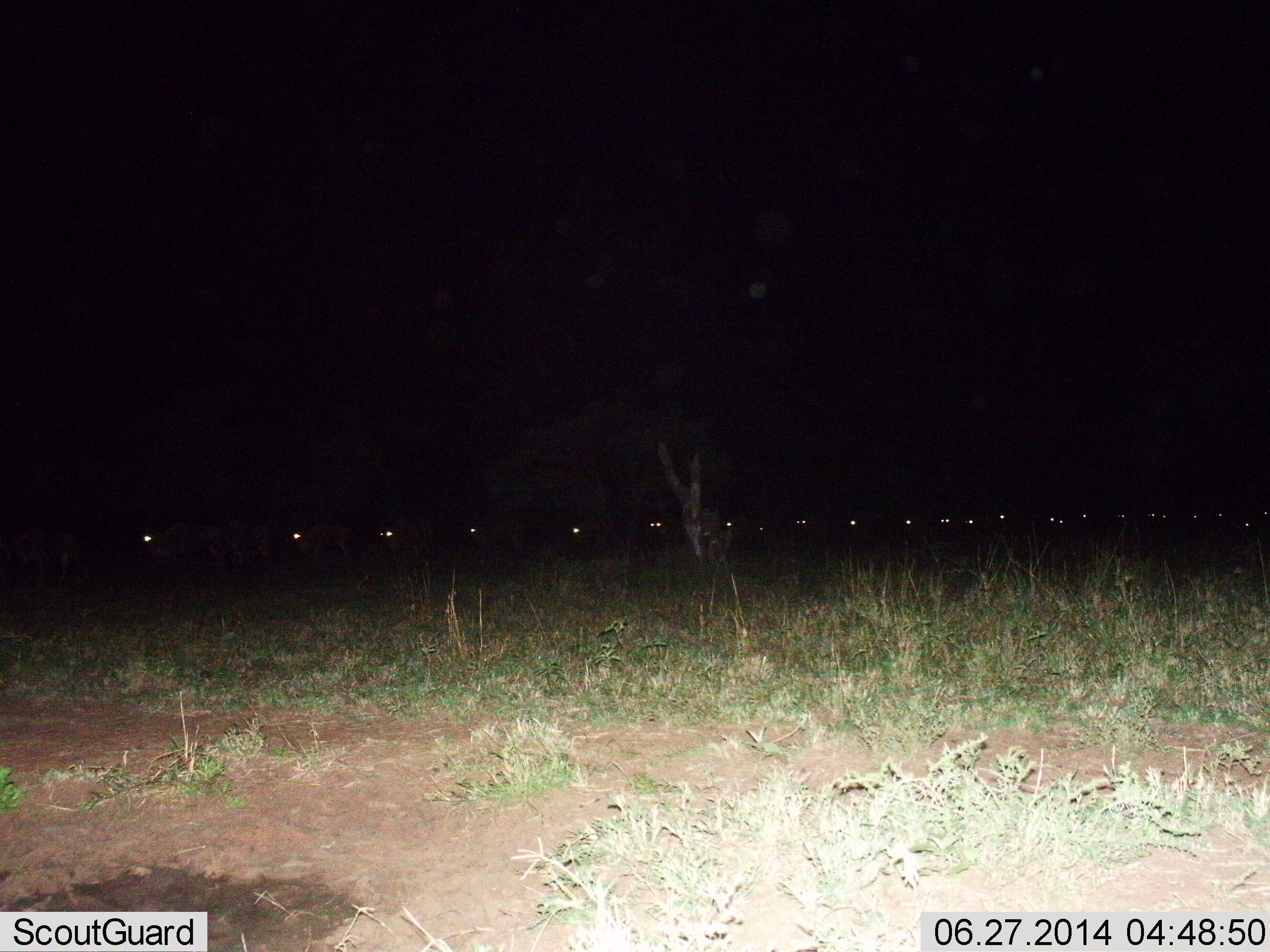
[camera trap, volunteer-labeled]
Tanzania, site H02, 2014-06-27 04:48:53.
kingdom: Animalia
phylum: Chordata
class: Mammalia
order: Artiodactyla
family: Bovidae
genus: Connochaetes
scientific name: Connochaetes taurinus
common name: blue wildebeest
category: wildebeest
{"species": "wildebeest (blue wildebeest) (Connochaetes taurinus)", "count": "11-50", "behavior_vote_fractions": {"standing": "30%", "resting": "0%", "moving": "70%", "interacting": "0%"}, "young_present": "0%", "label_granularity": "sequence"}